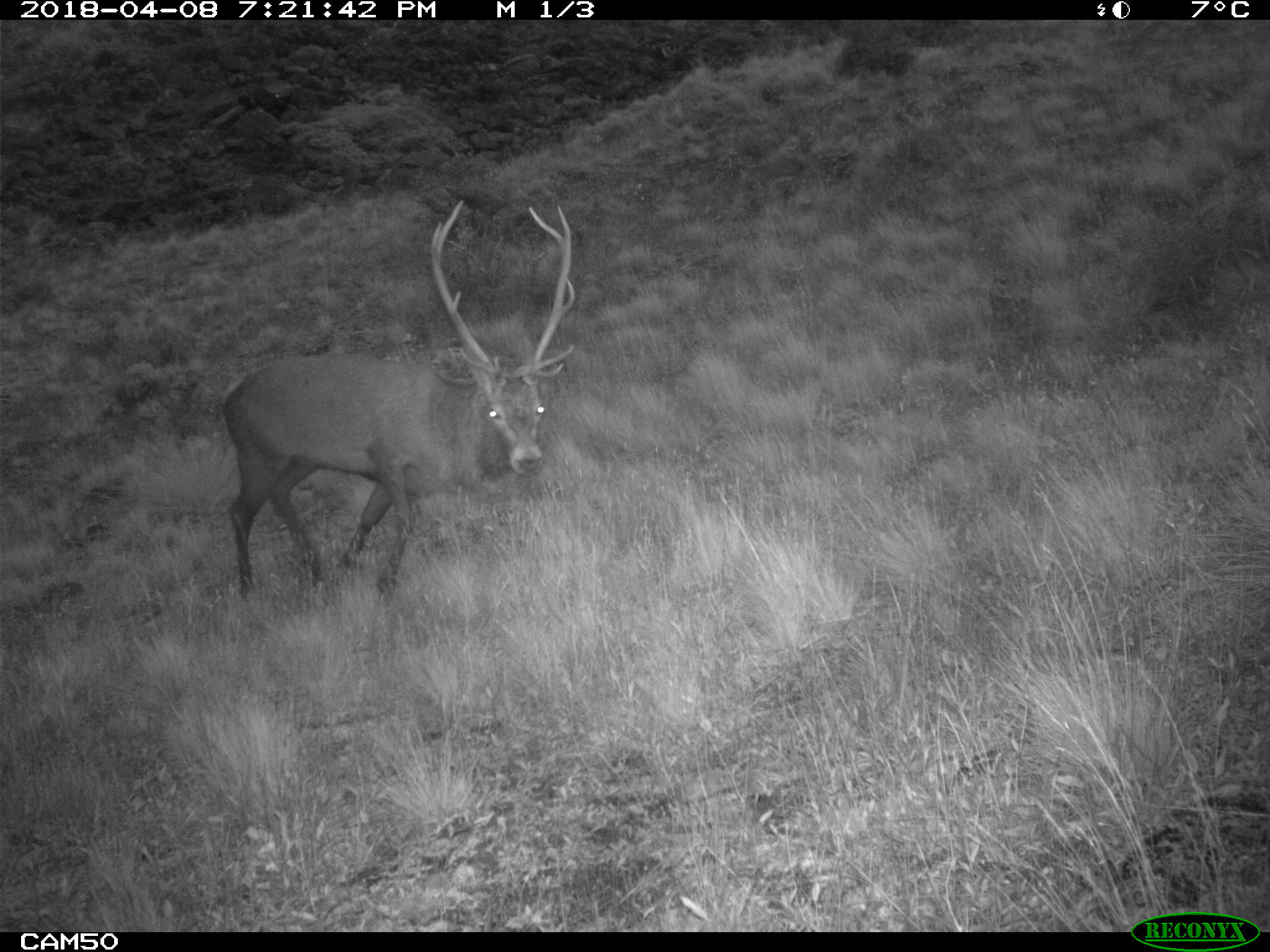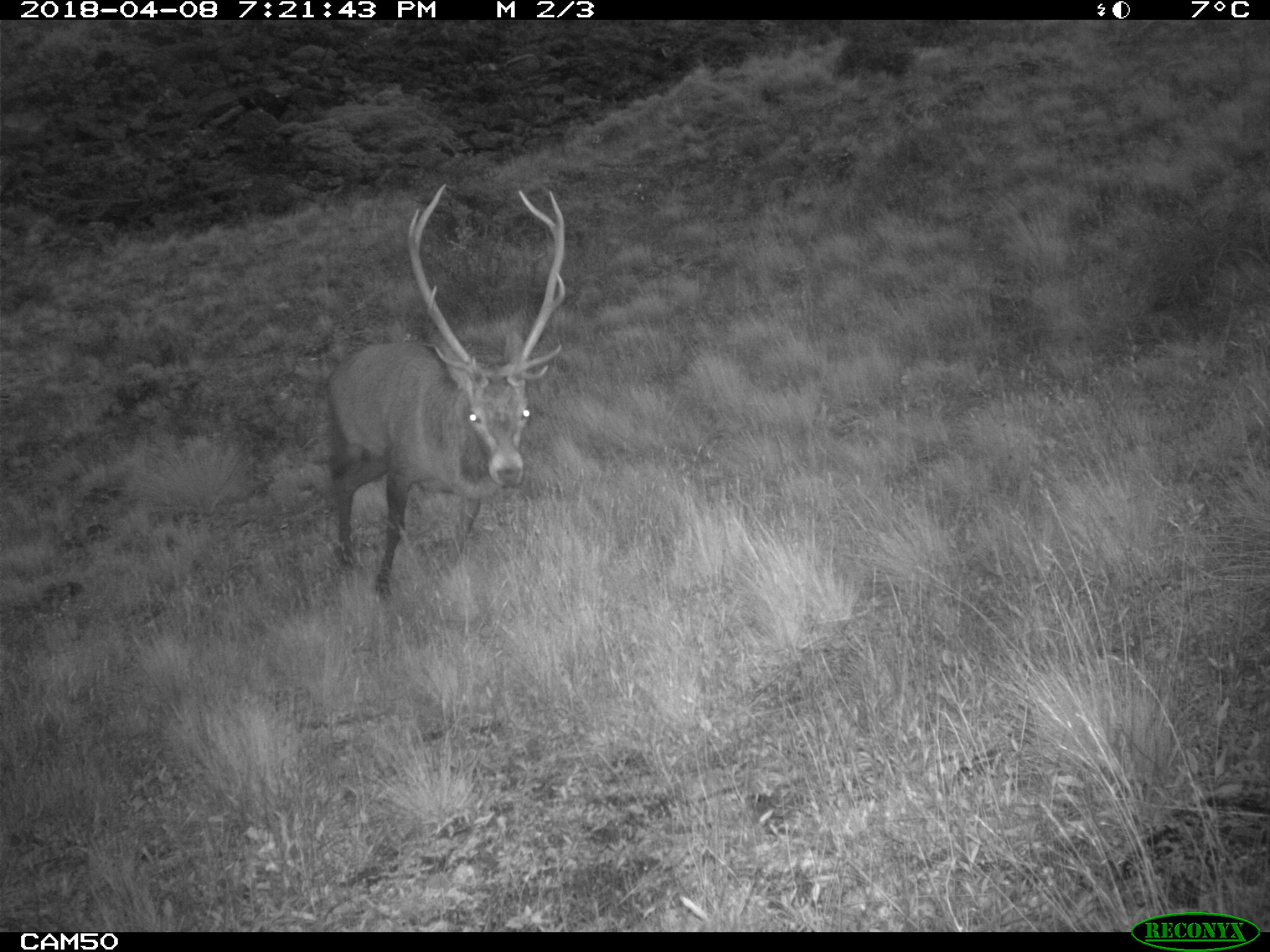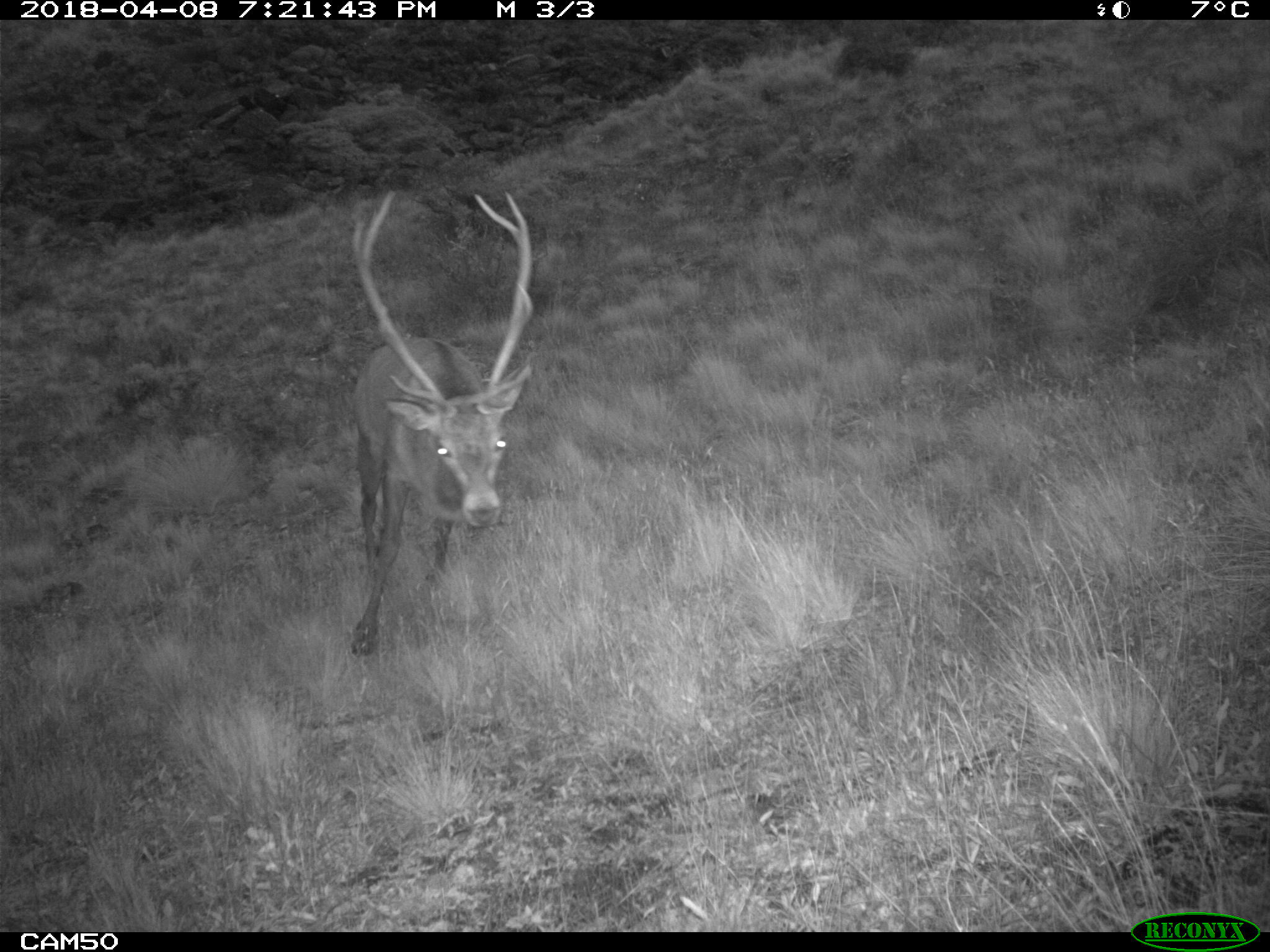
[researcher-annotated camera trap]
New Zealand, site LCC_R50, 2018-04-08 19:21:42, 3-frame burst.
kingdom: Animalia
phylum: Chordata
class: Mammalia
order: Artiodactyla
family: Cervidae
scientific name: Cervidae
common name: deer